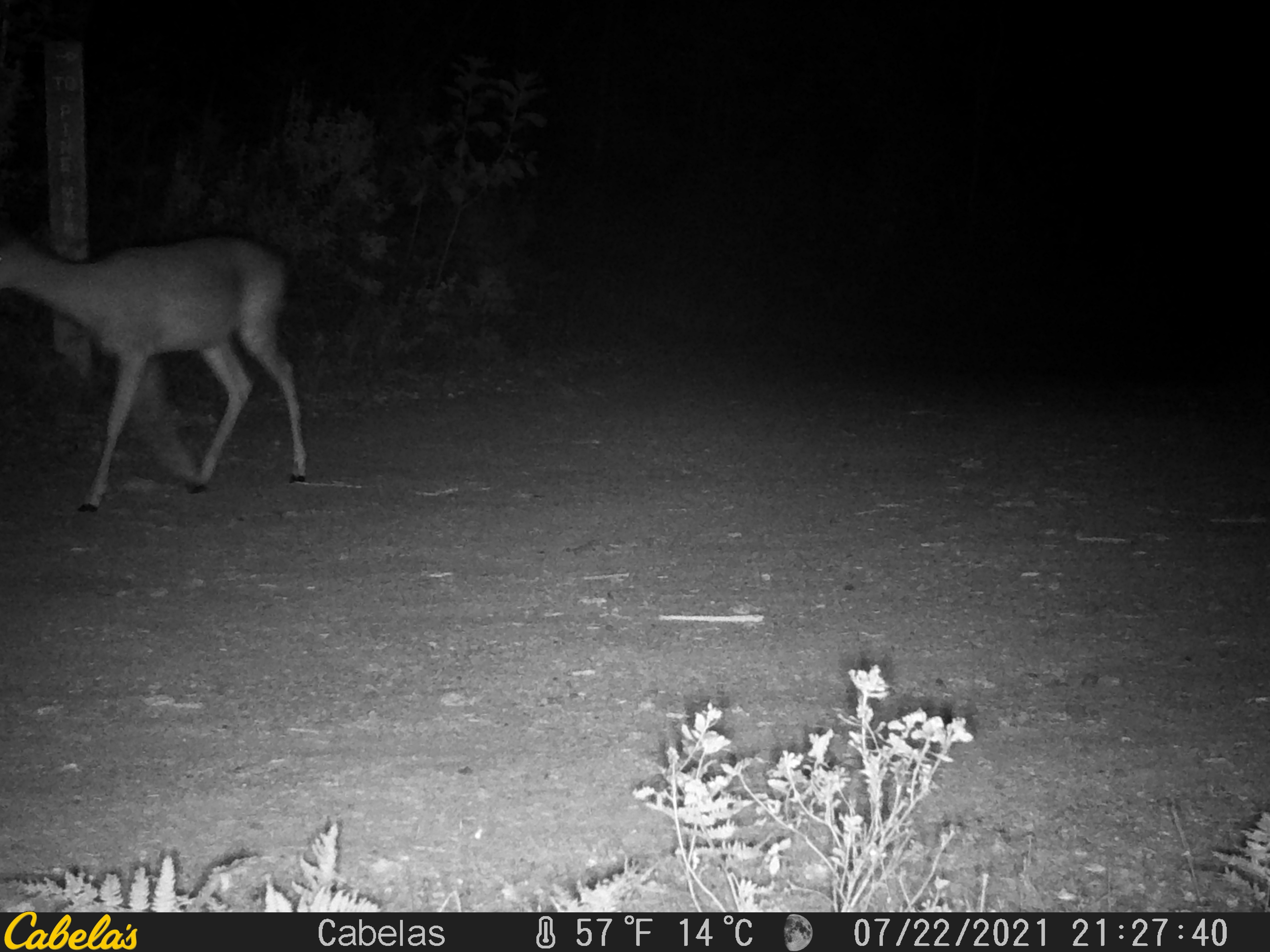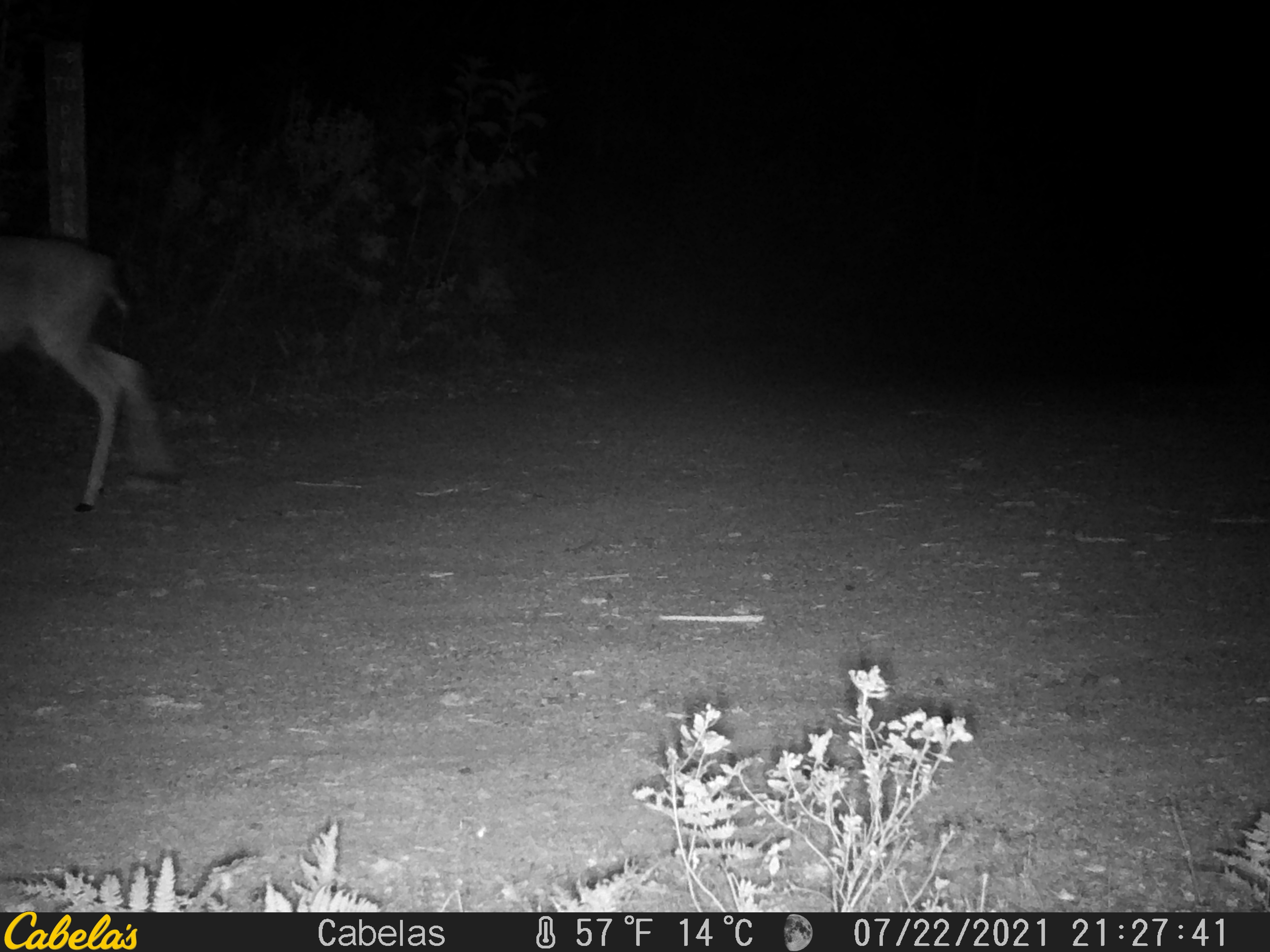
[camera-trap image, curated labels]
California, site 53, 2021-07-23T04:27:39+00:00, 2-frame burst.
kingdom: Animalia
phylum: Chordata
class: Mammalia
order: Artiodactyla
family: Cervidae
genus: Odocoileus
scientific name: Odocoileus hemionus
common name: mule deer